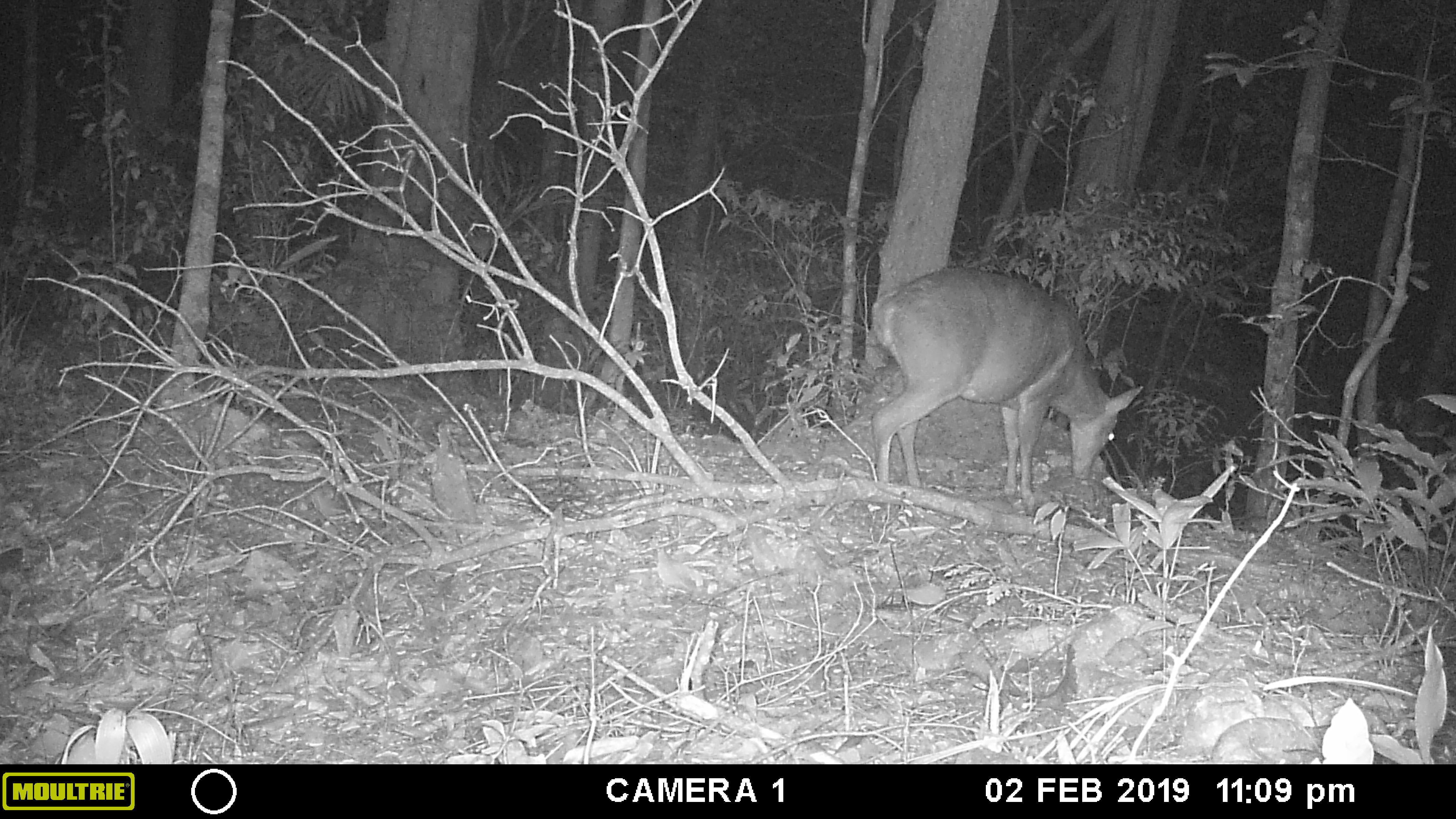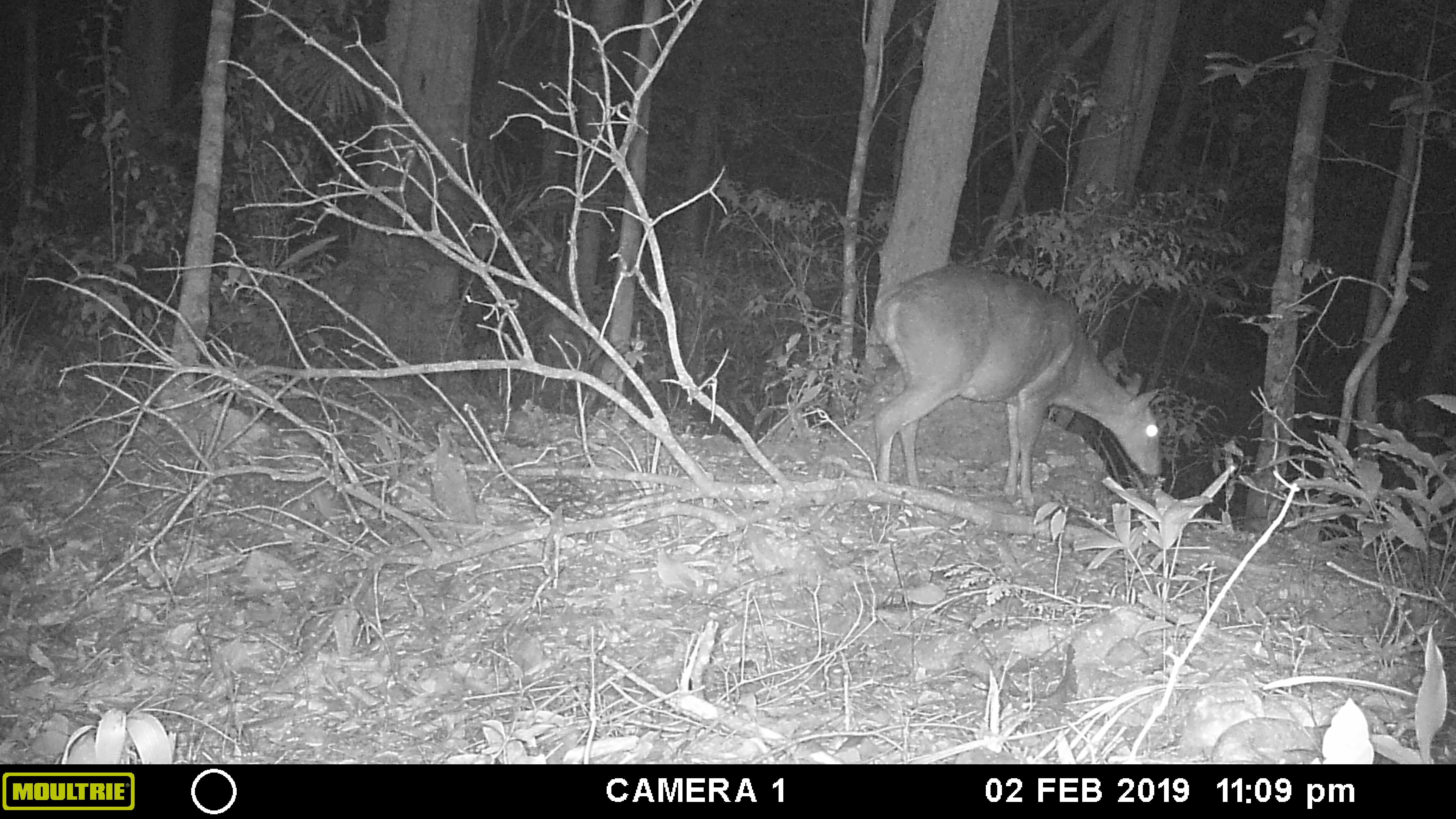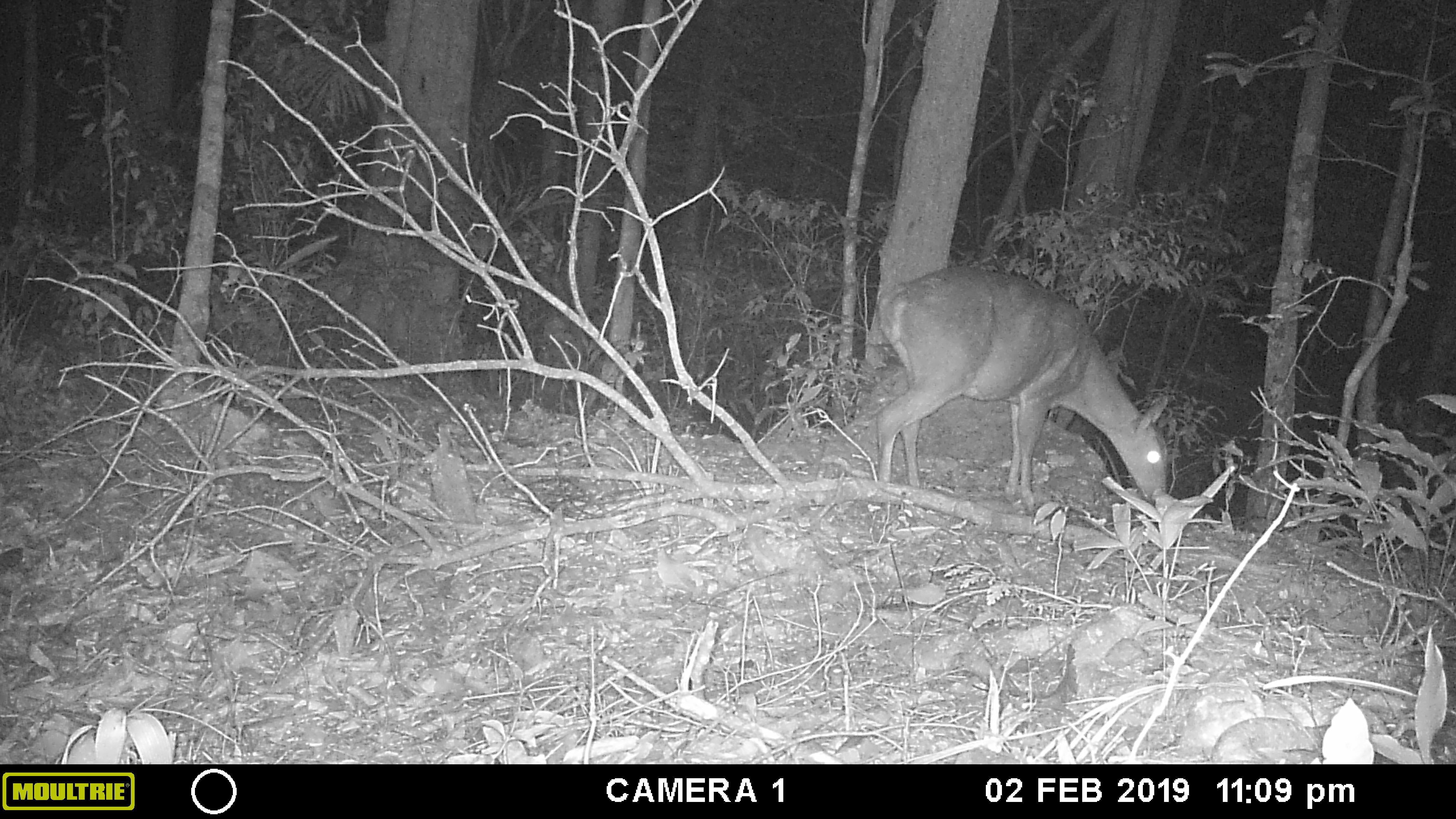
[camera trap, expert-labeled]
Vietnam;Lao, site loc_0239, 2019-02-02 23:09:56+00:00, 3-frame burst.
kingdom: Animalia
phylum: Chordata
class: Mammalia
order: Artiodactyla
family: Cervidae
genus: Muntiacus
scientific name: Muntiacus vuquangensis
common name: large-antlered muntjac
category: large antlered muntjac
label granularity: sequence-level